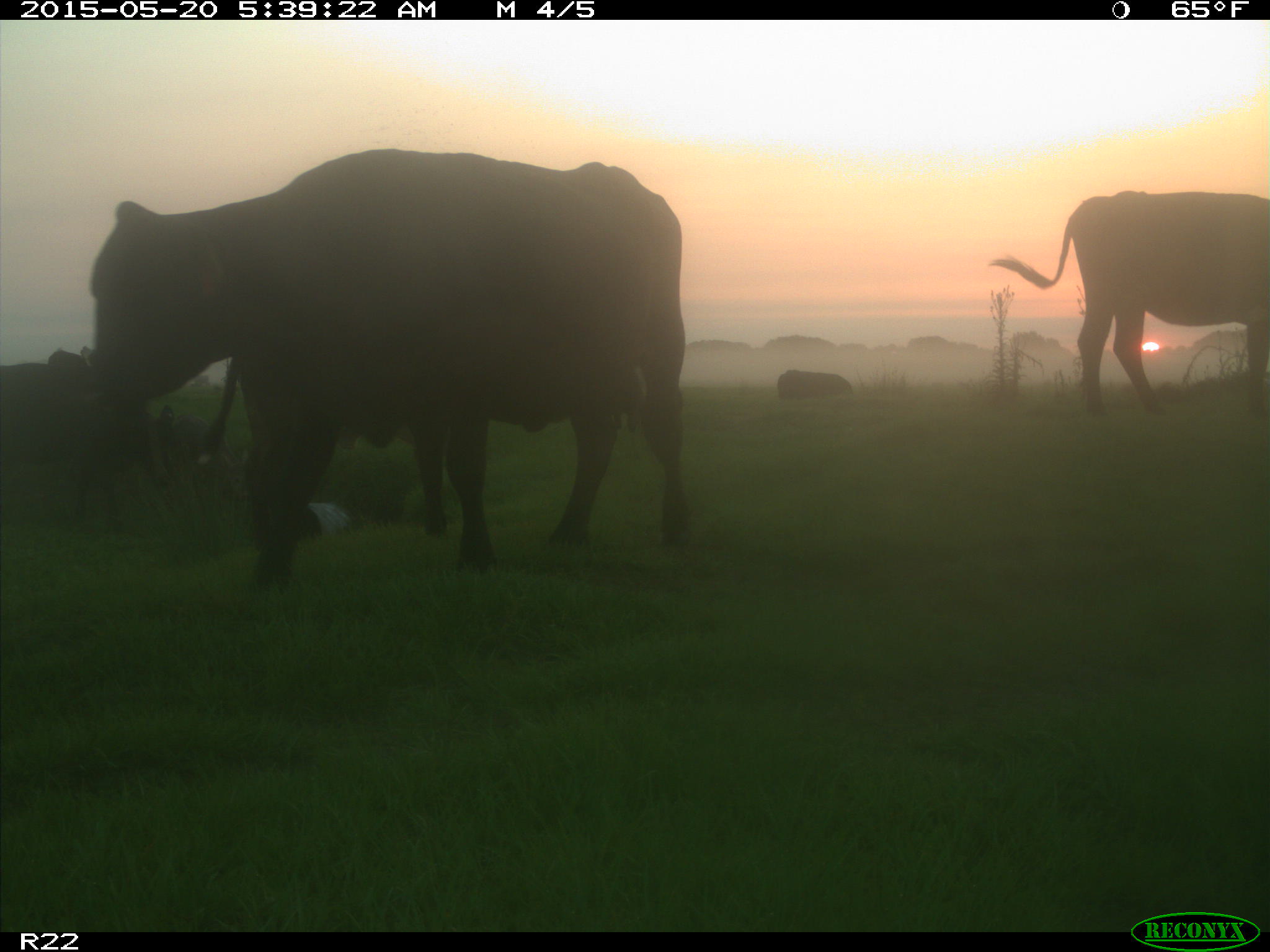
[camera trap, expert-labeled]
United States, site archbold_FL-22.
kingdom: Animalia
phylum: Chordata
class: Mammalia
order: Artiodactyla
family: Bovidae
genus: Bos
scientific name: Bos taurus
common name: domestic cow